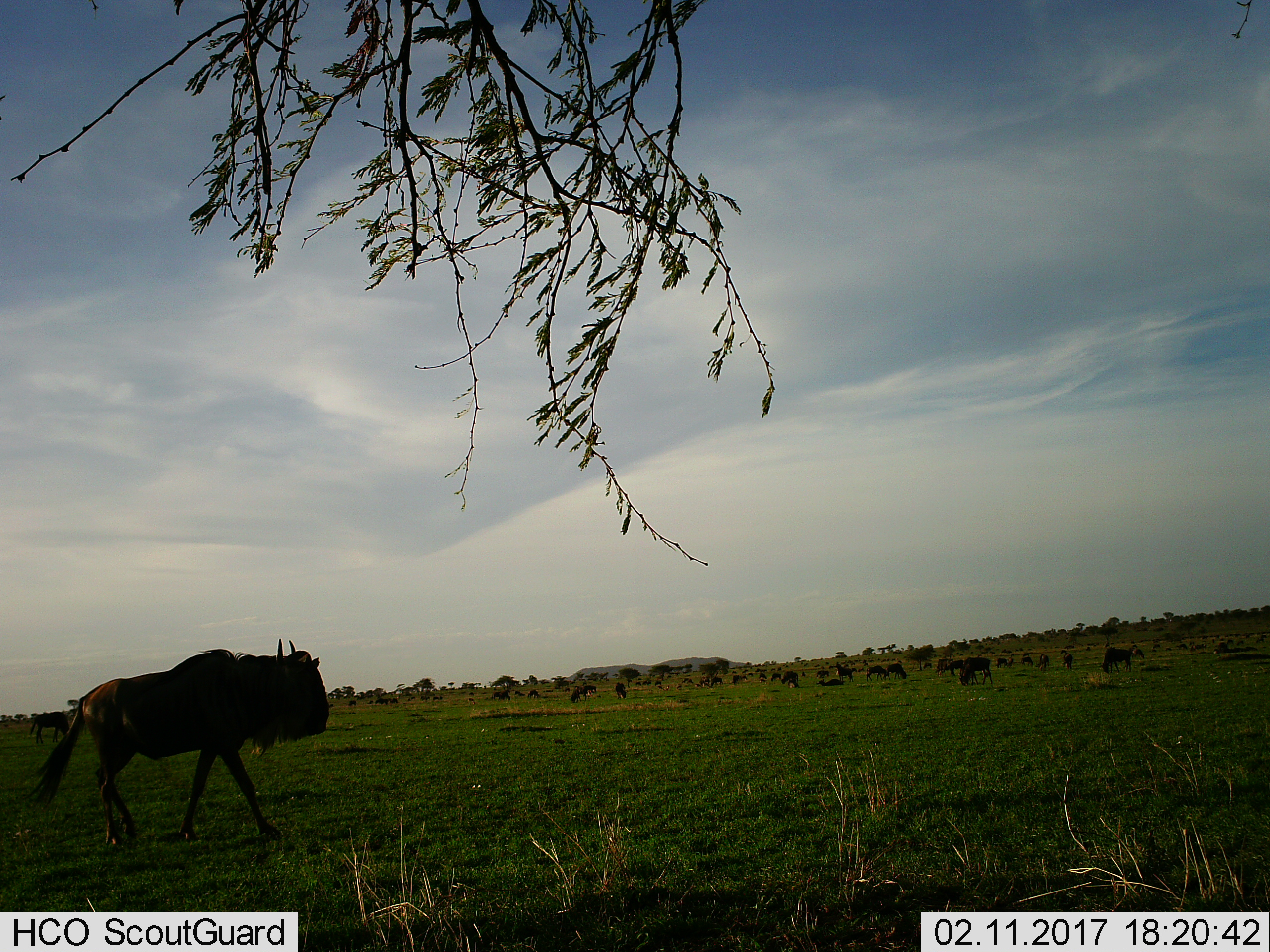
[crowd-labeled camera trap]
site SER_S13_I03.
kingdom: Animalia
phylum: Chordata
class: Mammalia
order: Artiodactyla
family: Bovidae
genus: Connochaetes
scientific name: Connochaetes taurinus taurinus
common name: blue wildebeest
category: wildebeestblue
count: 51+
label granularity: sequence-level